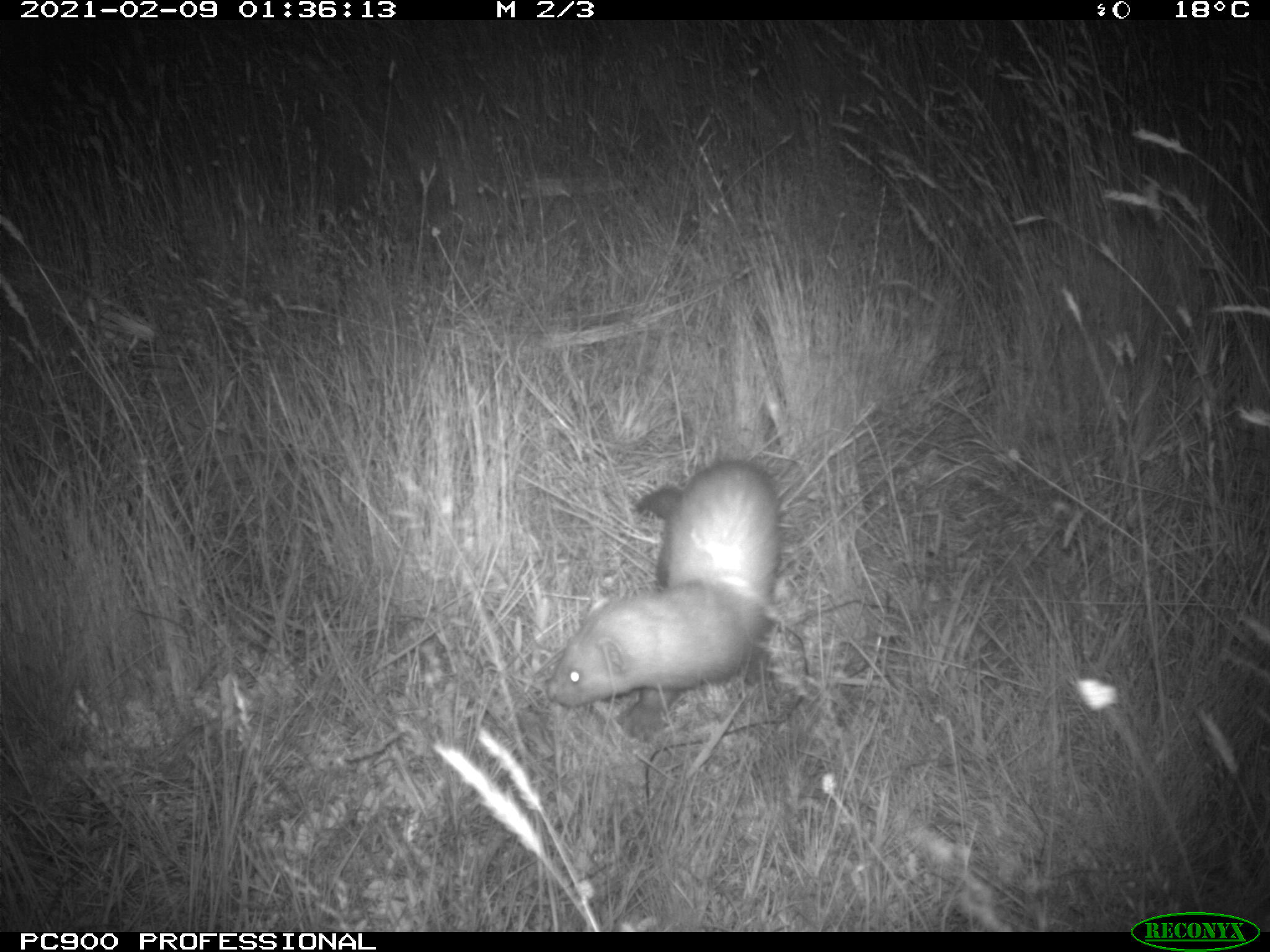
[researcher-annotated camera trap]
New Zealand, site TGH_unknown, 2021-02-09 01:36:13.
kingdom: Animalia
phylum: Chordata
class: Mammalia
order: Carnivora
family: Mustelidae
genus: Mustela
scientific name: Mustela furo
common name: ferret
Ferret (Mustela furo).